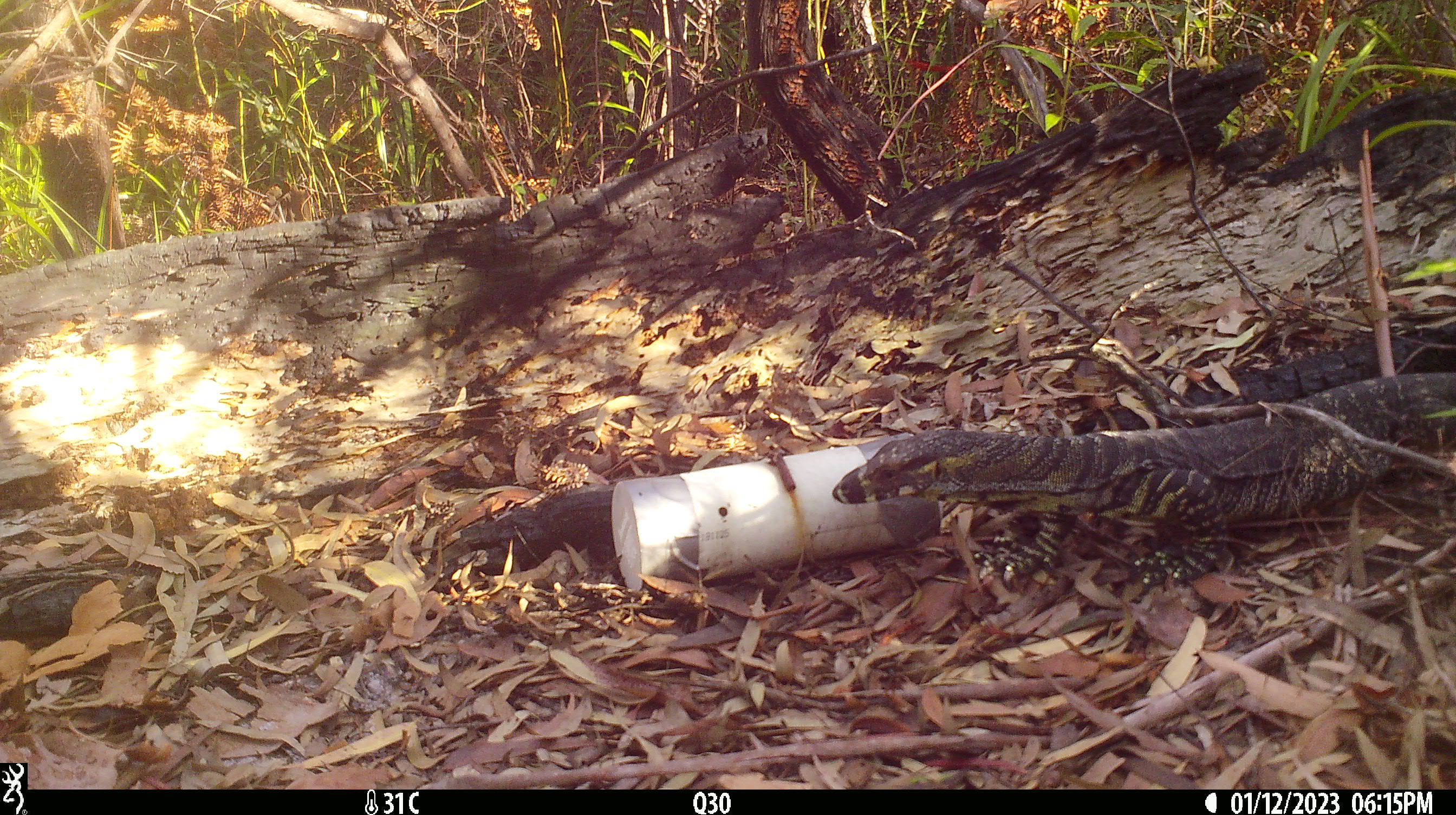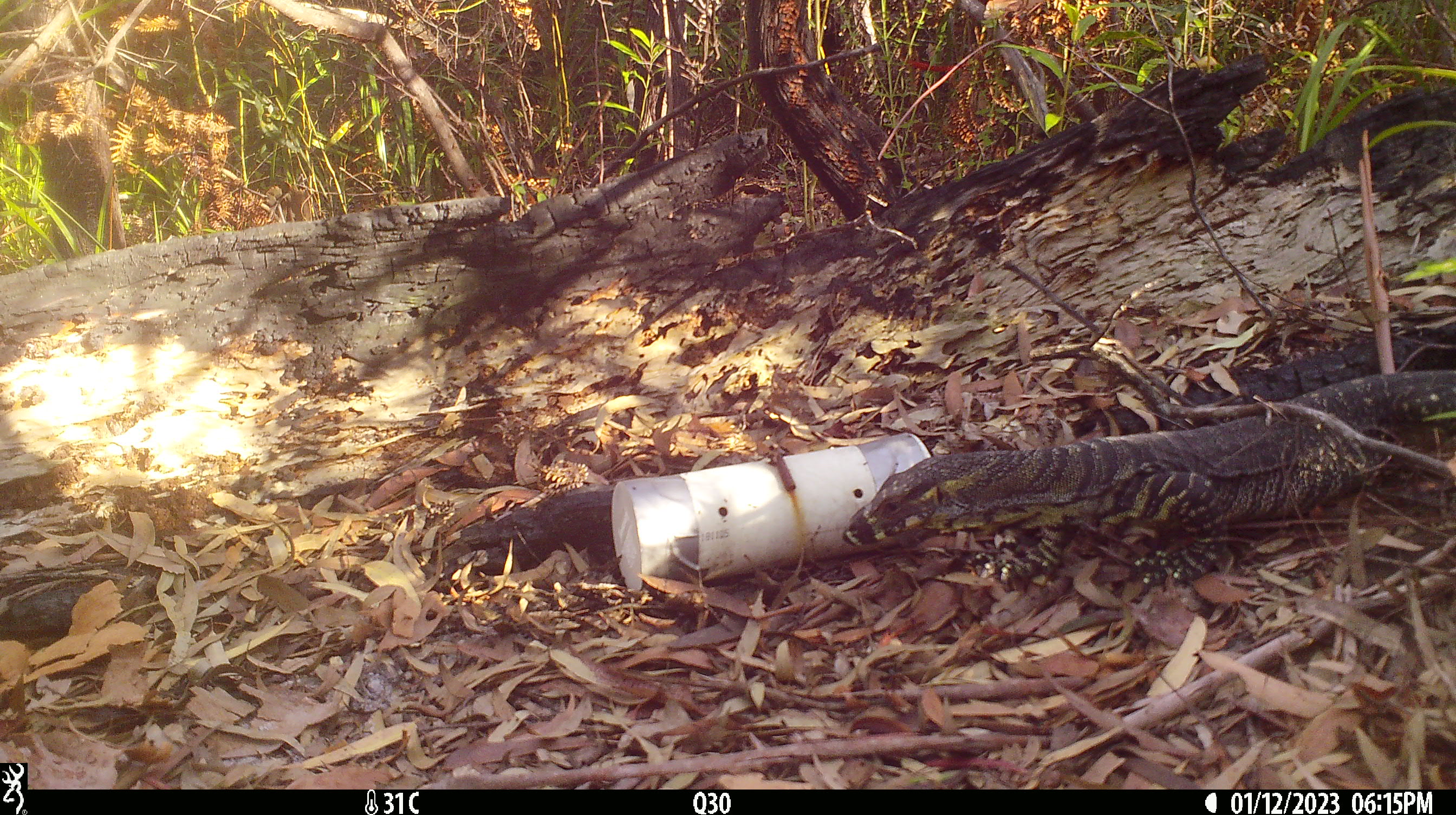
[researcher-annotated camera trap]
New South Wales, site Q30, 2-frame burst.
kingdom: Animalia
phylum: Chordata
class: Reptilia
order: Squamata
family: Varanidae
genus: Varanus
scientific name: Varanus varius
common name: lace monitor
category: goanna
Goanna (lace monitor) (Varanus varius).